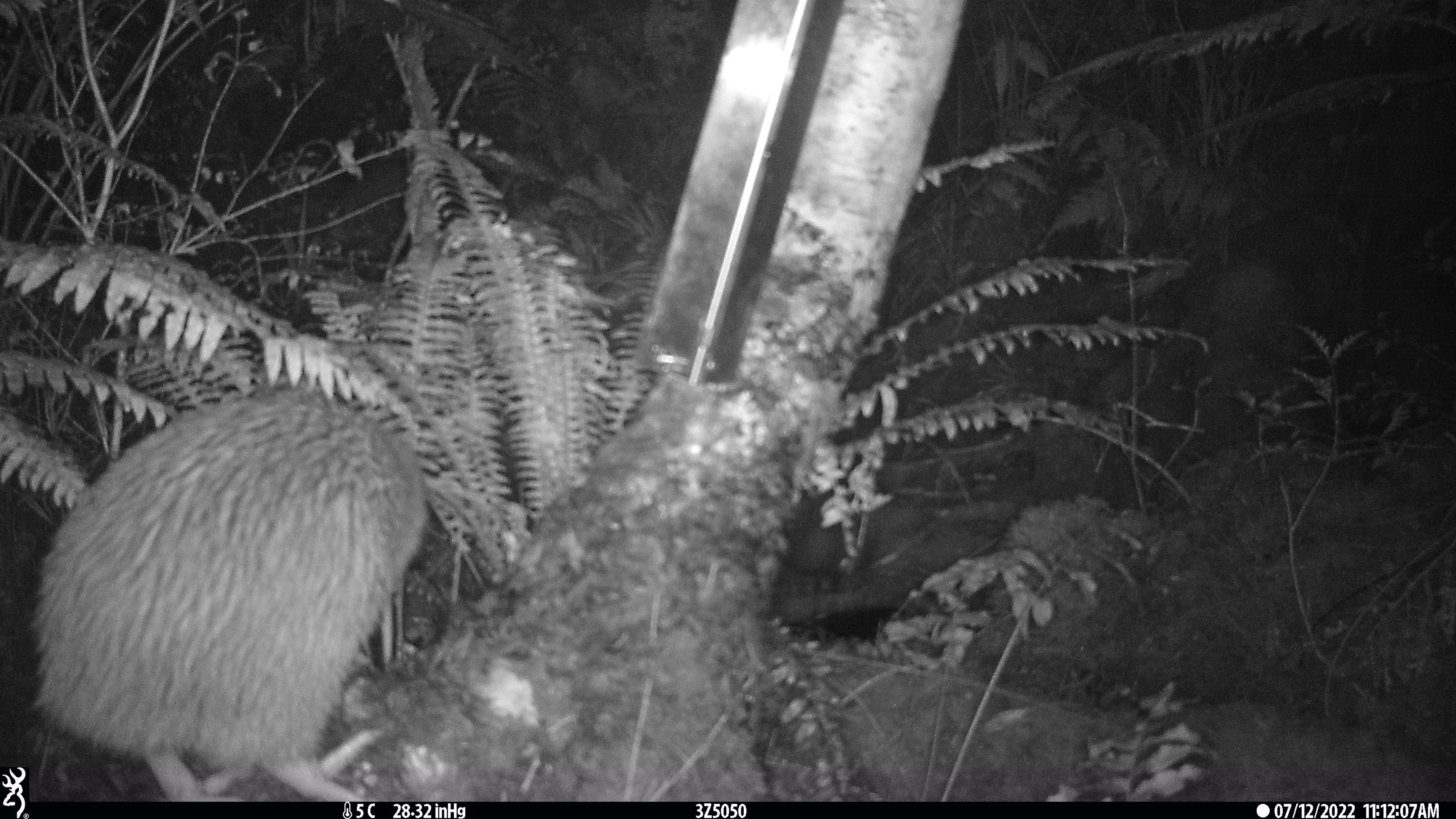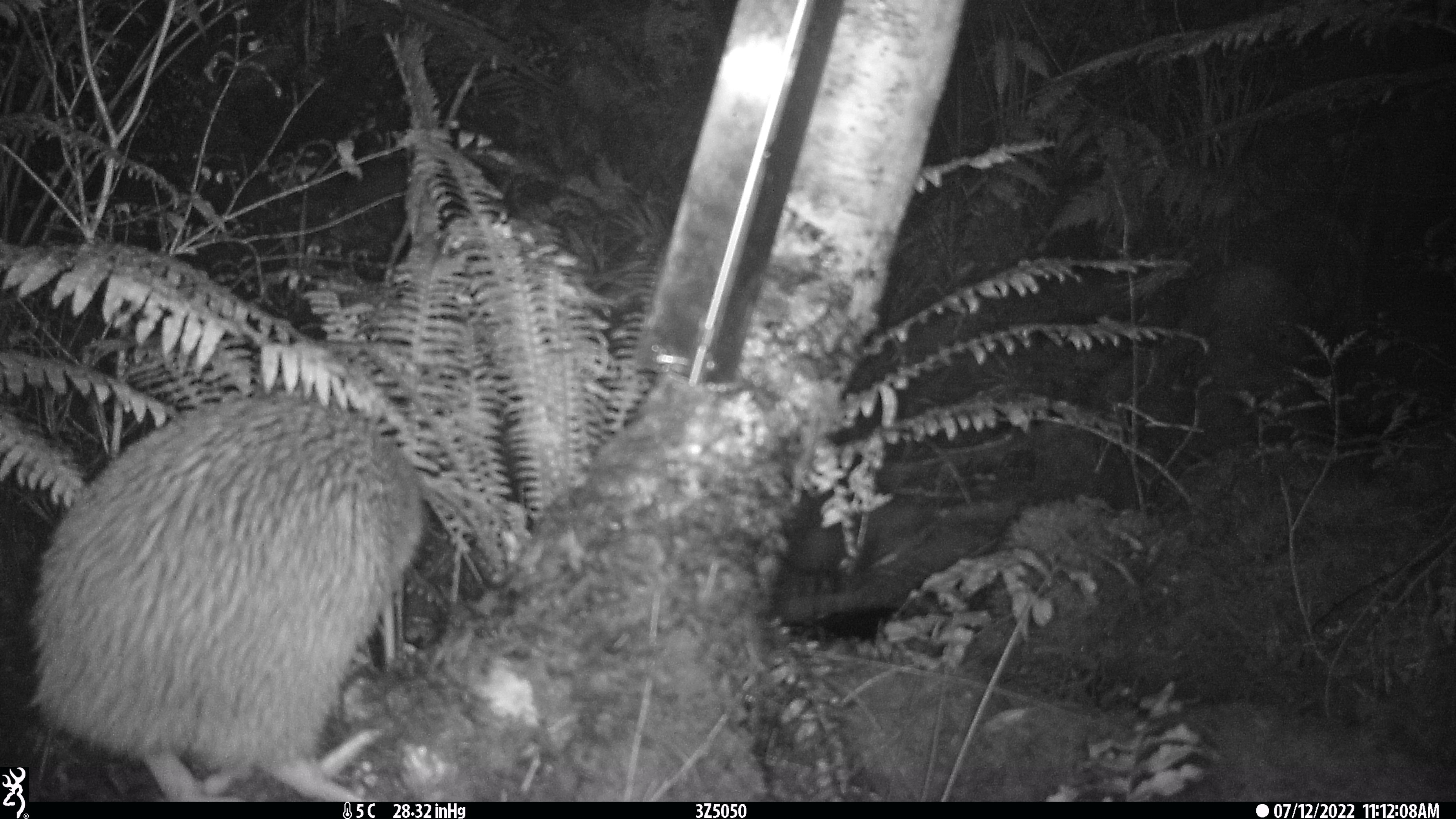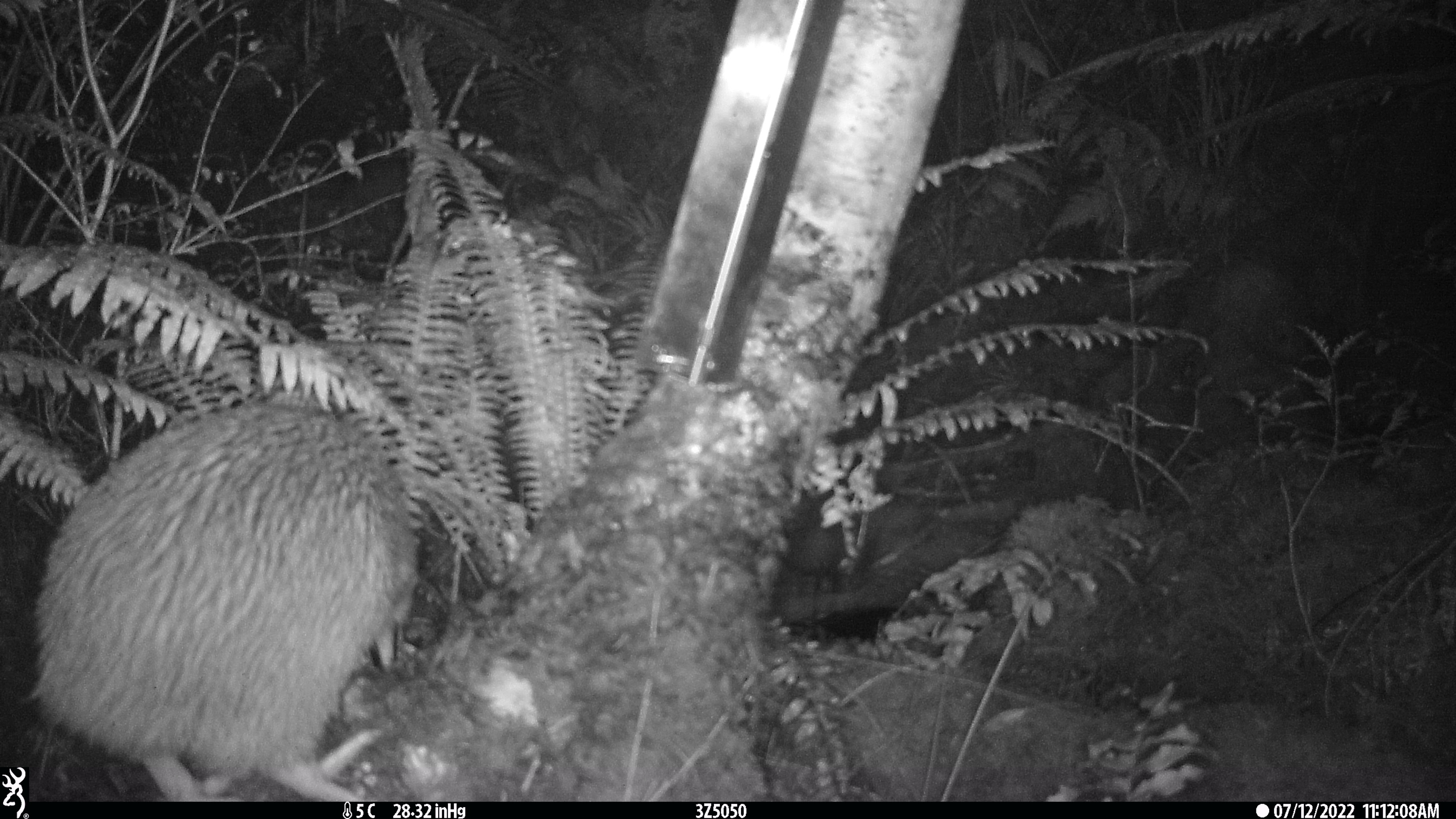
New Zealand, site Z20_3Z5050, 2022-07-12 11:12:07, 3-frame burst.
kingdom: Animalia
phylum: Chordata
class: Aves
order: Apterygiformes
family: Apterygidae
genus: Apteryx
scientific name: Apteryx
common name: kiwi